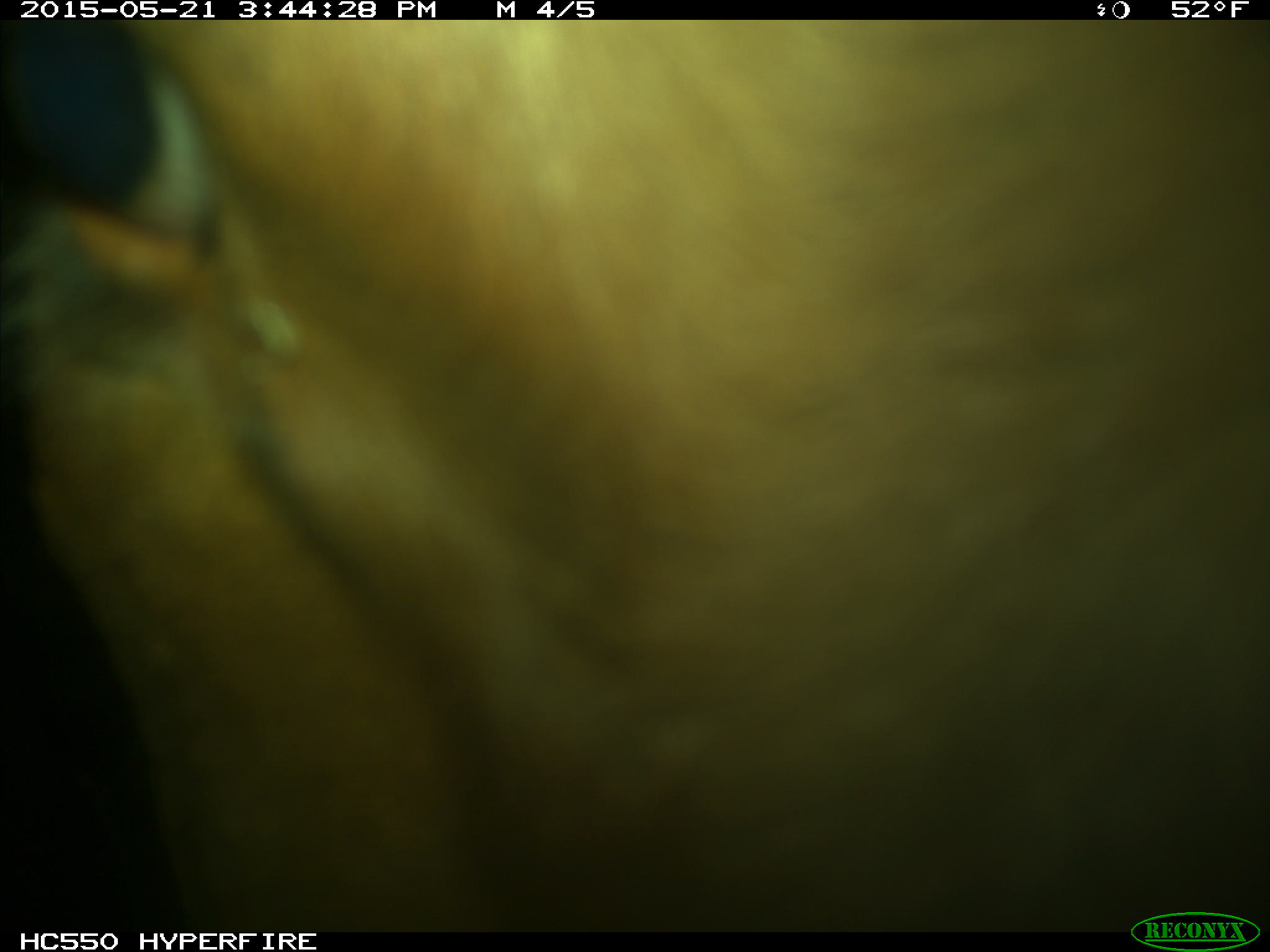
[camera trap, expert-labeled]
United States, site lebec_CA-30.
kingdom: Animalia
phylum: Chordata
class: Mammalia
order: Artiodactyla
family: Bovidae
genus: Bos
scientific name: Bos taurus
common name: domestic cow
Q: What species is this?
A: Bos taurus (domestic cow).